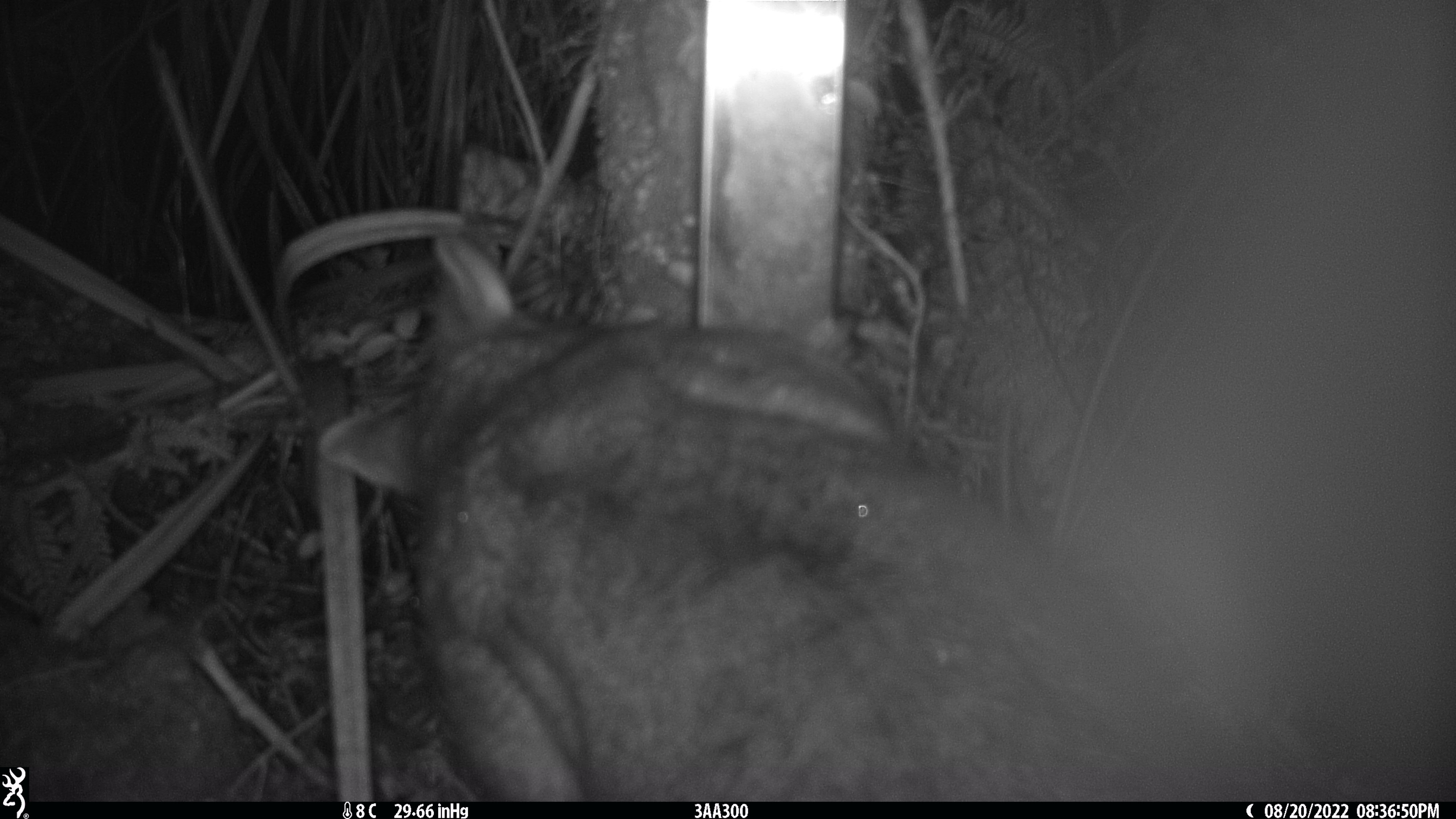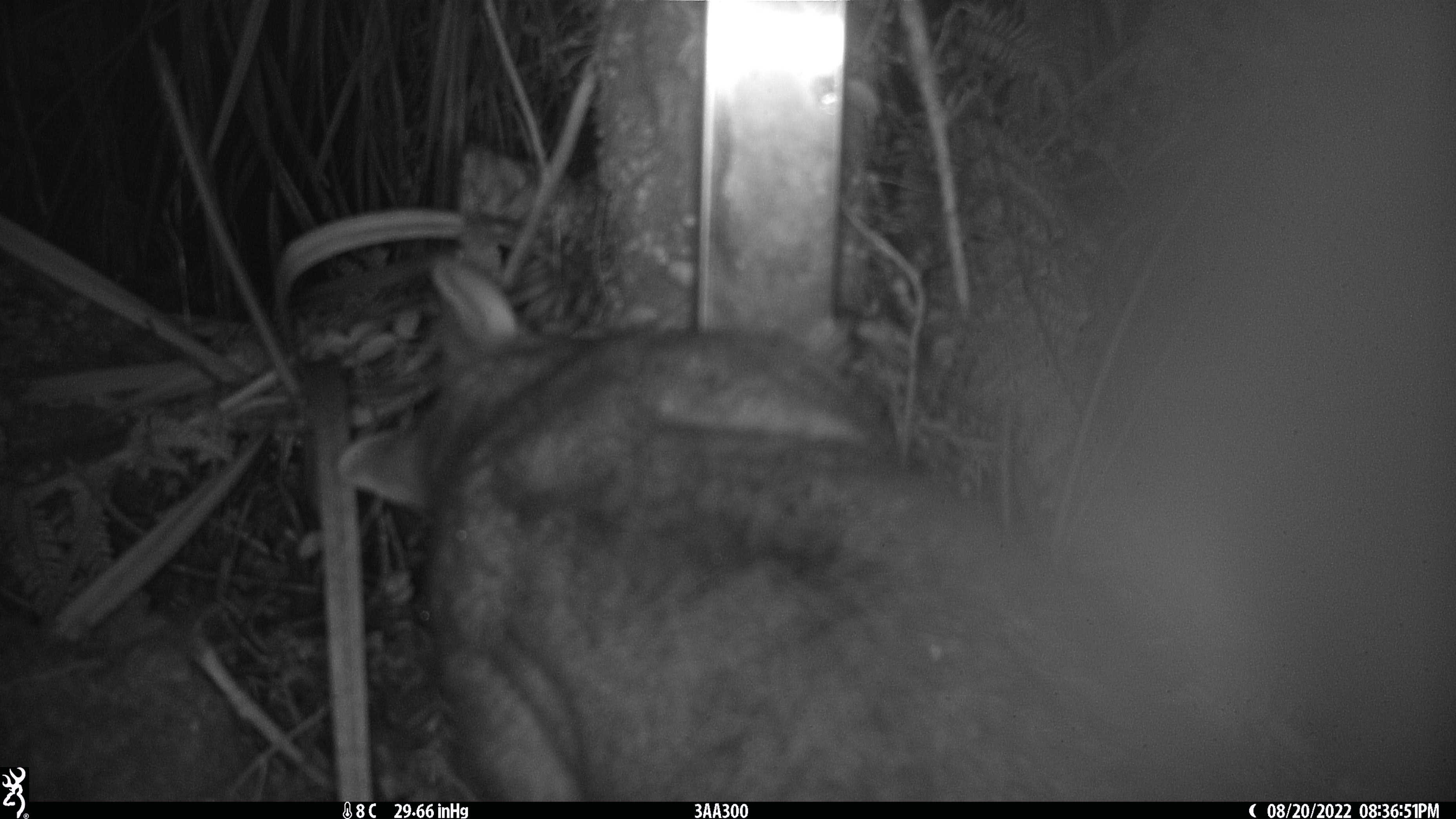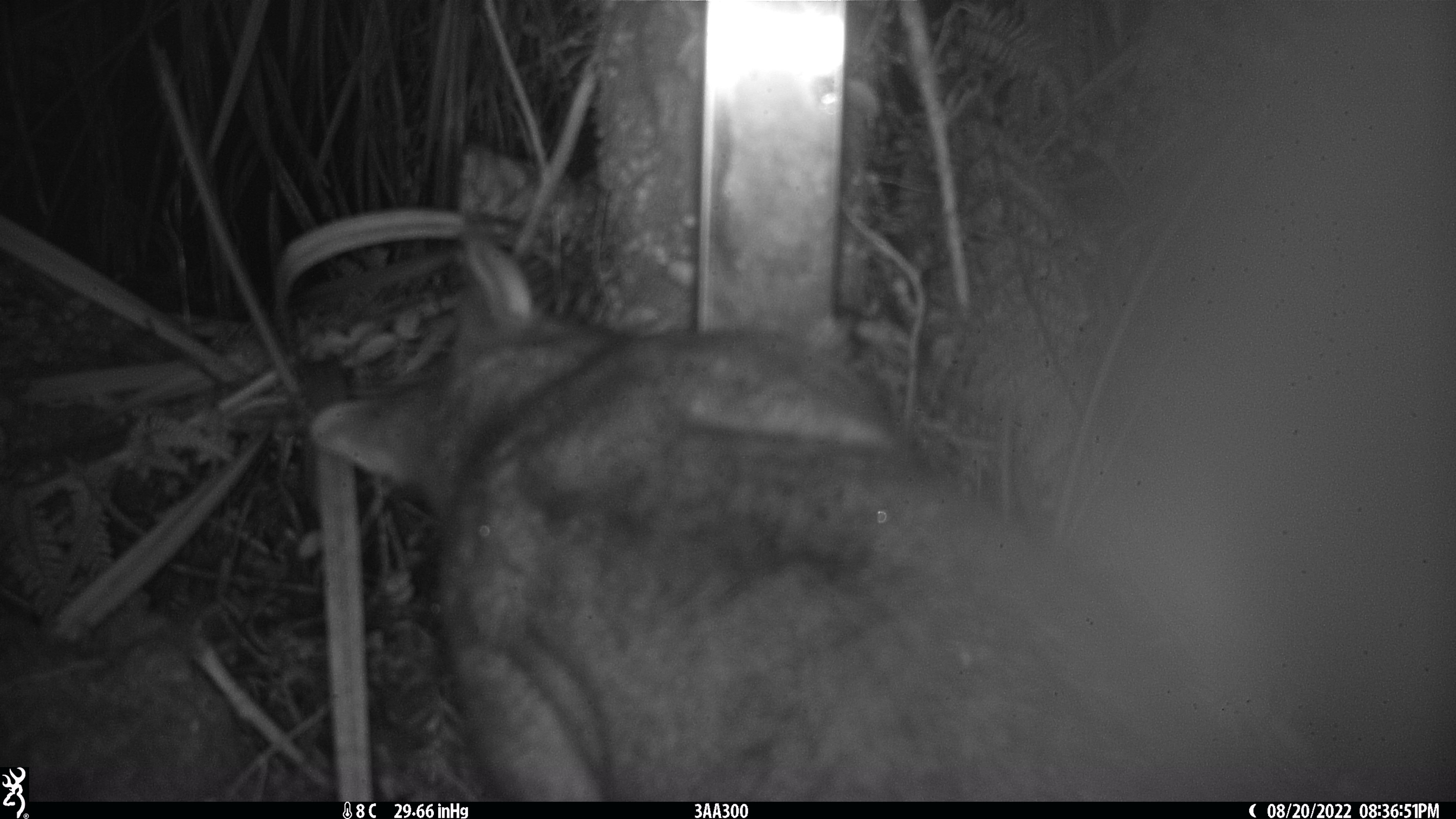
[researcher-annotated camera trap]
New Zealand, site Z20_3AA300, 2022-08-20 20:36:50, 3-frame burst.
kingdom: Animalia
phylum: Chordata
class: Mammalia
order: Diprotodontia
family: Phalangeridae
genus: Trichosurus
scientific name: Trichosurus vulpecula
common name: common brushtail possum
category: possum